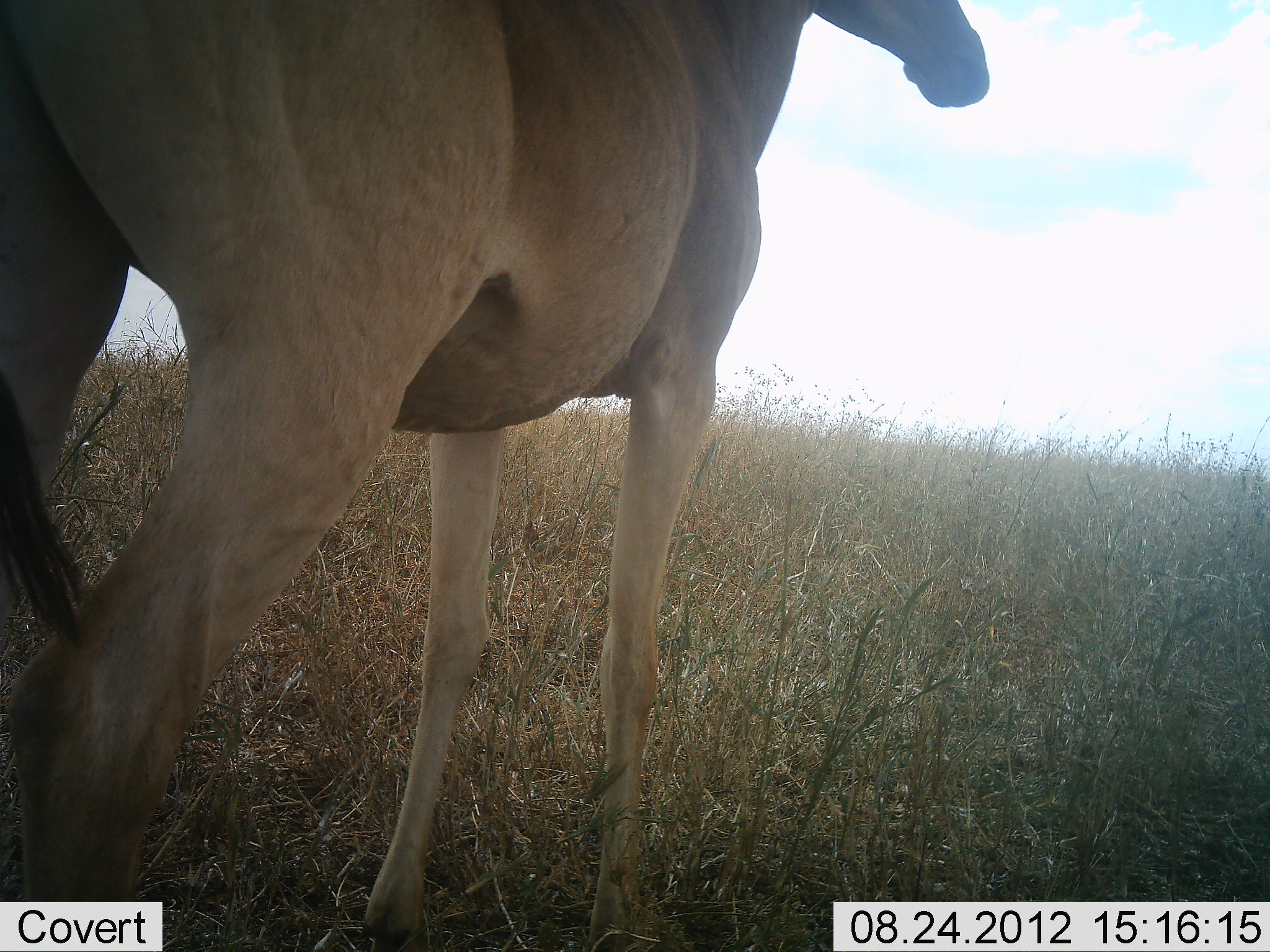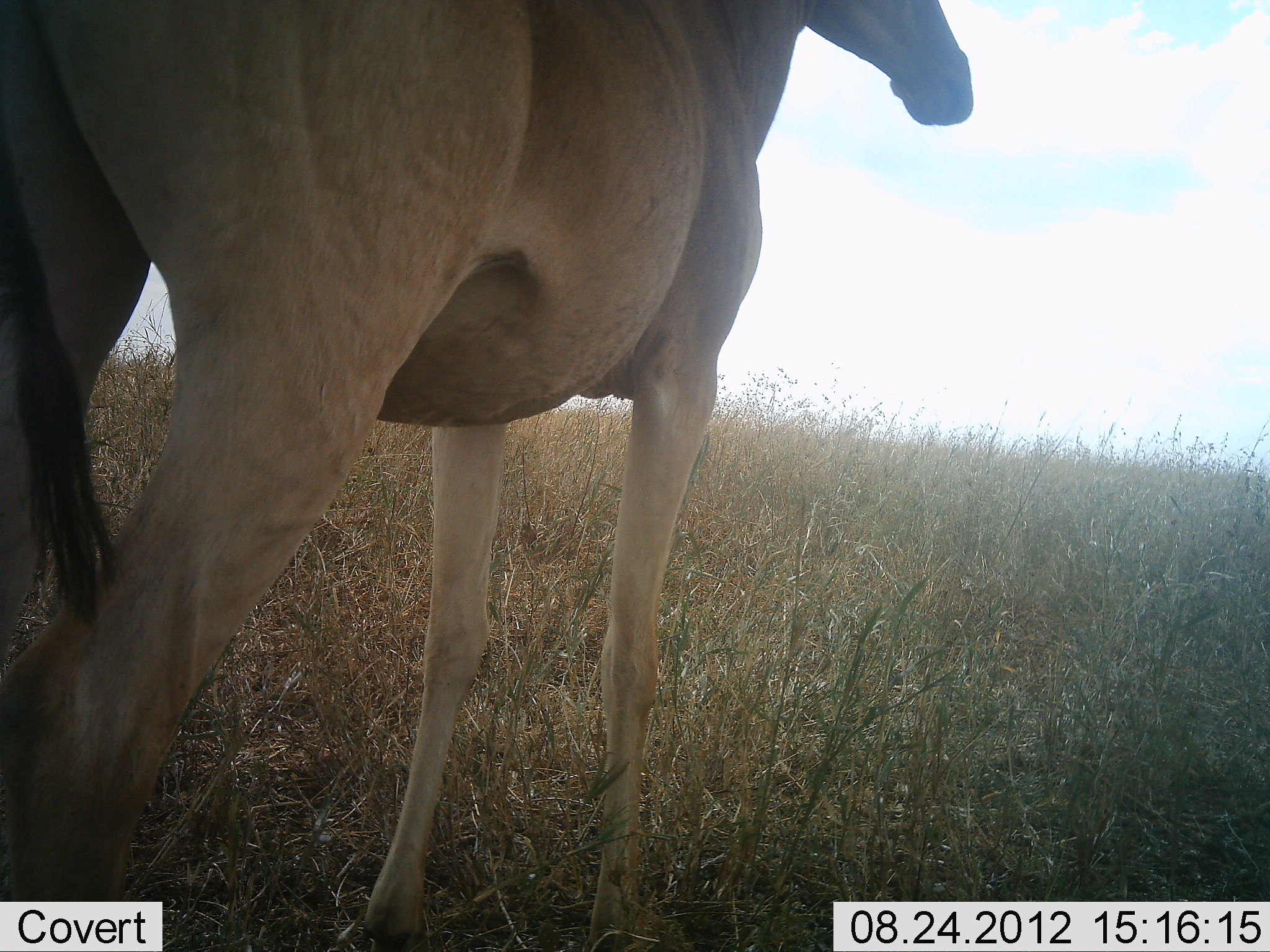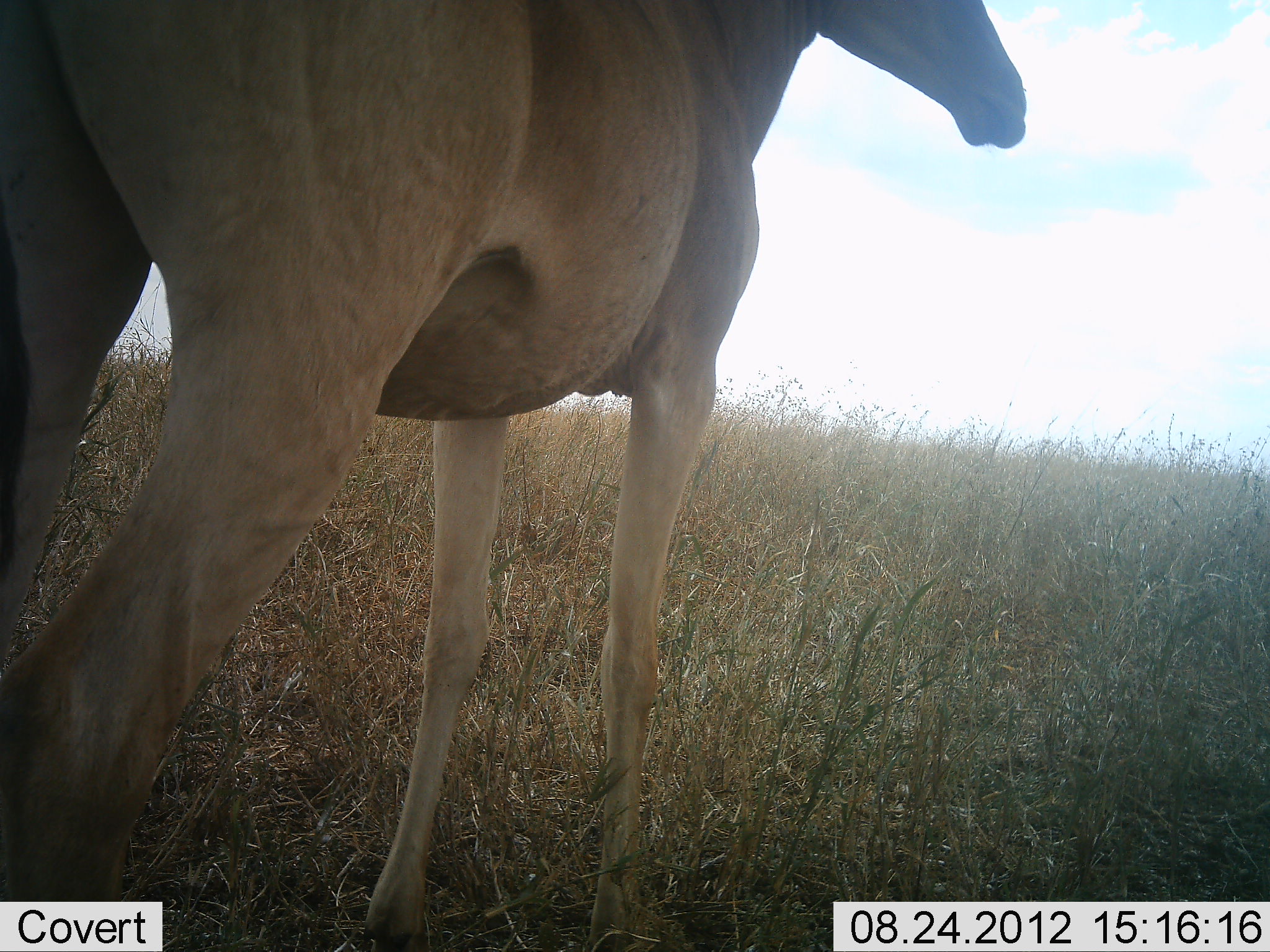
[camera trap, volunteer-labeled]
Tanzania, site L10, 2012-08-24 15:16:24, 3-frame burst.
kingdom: Animalia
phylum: Chordata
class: Mammalia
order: Artiodactyla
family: Bovidae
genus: Alcelaphus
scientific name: Alcelaphus buselaphus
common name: hartebeest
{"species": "hartebeest (Alcelaphus buselaphus)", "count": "1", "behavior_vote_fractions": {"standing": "100%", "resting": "0%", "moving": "0%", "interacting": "0%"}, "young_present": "0%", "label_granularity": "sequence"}